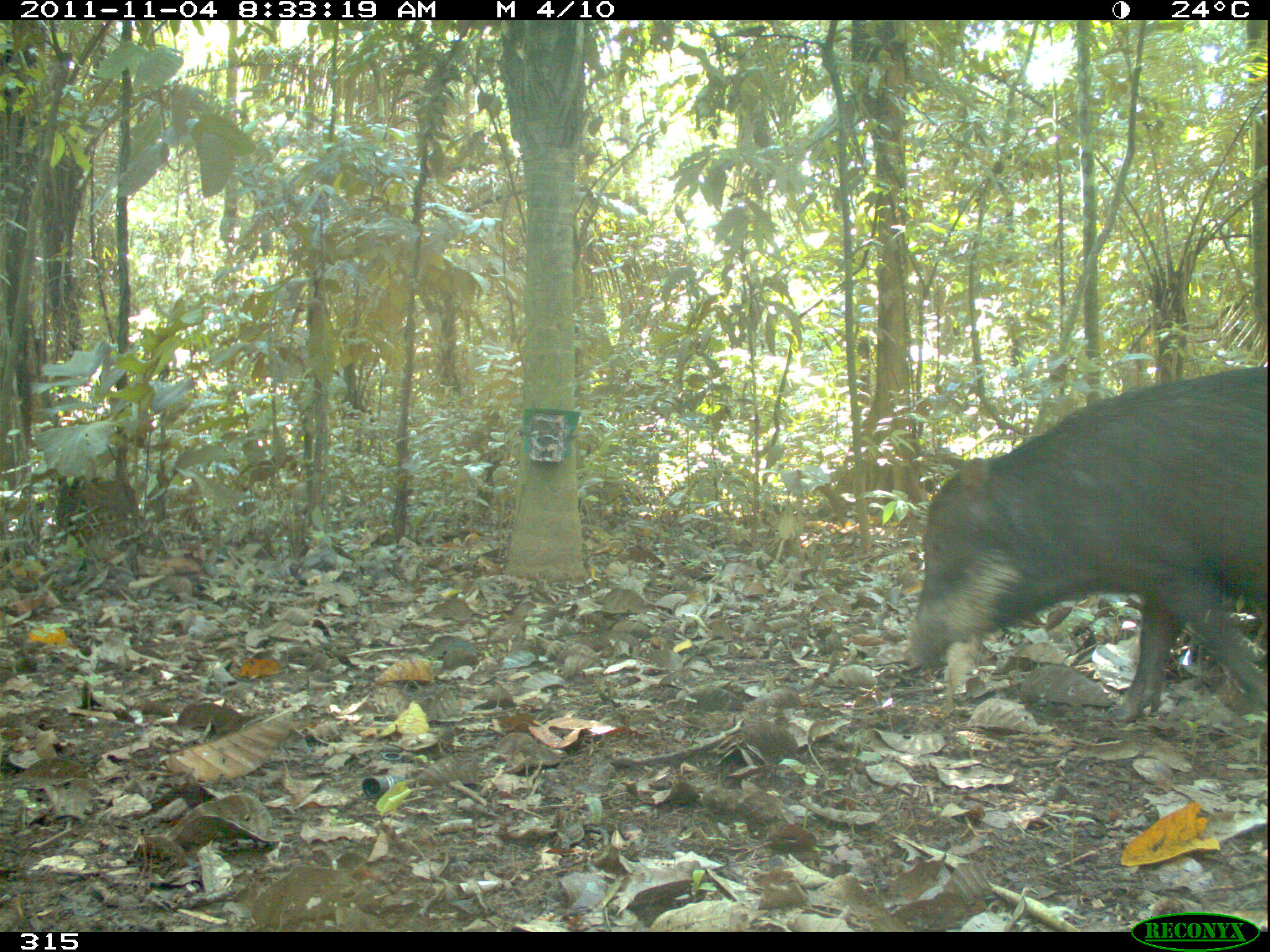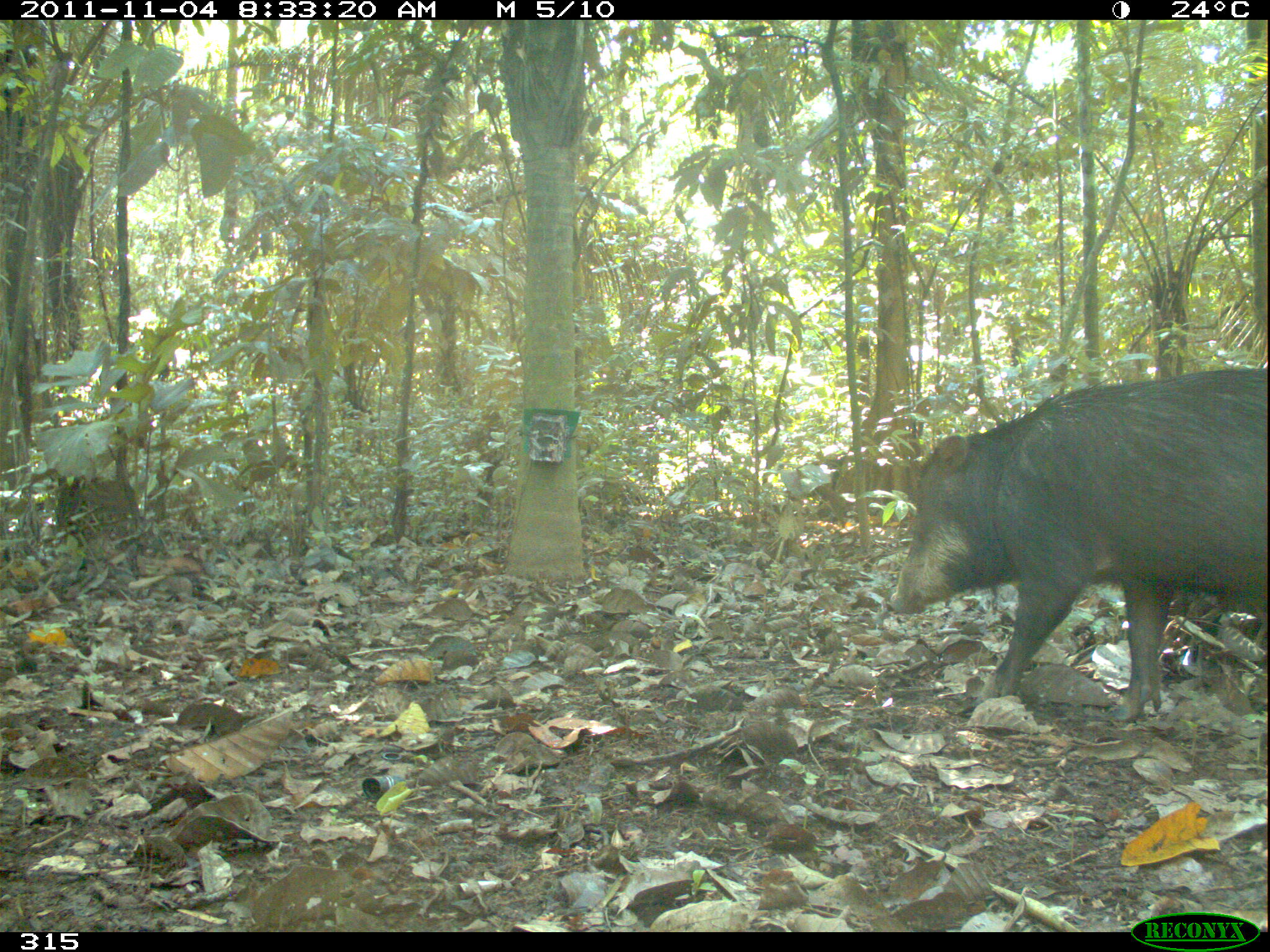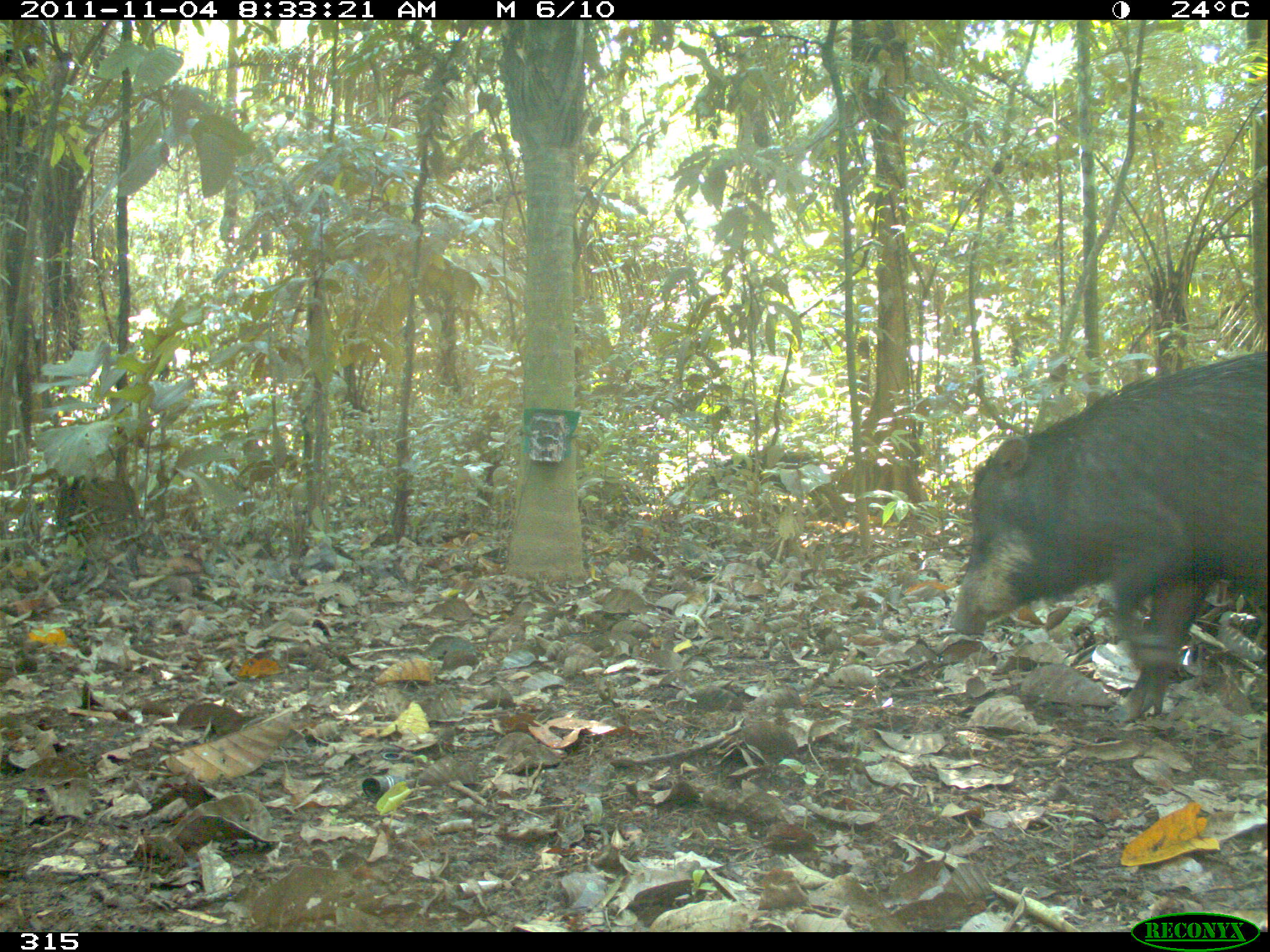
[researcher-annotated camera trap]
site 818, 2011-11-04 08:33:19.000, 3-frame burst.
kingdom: Animalia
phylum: Chordata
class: Mammalia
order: Artiodactyla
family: Tayassuidae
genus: Tayassu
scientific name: Tayassu pecari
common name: white-lipped peccary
Tayassu pecari (white-lipped peccary).